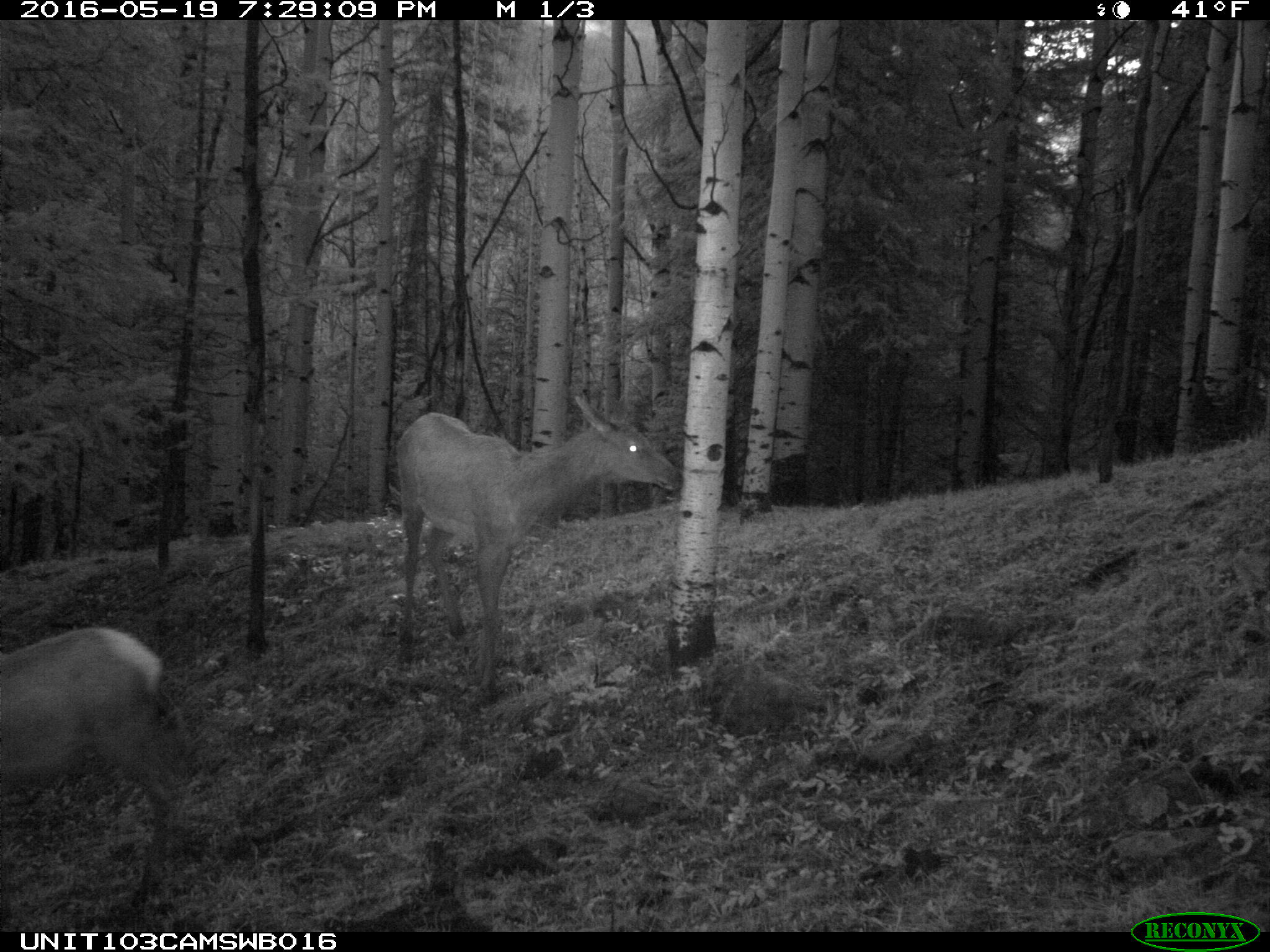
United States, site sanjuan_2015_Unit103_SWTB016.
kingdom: Animalia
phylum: Chordata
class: Mammalia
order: Artiodactyla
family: Cervidae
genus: Cervus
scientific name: Cervus elaphus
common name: red deer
Cervus elaphus (red deer).